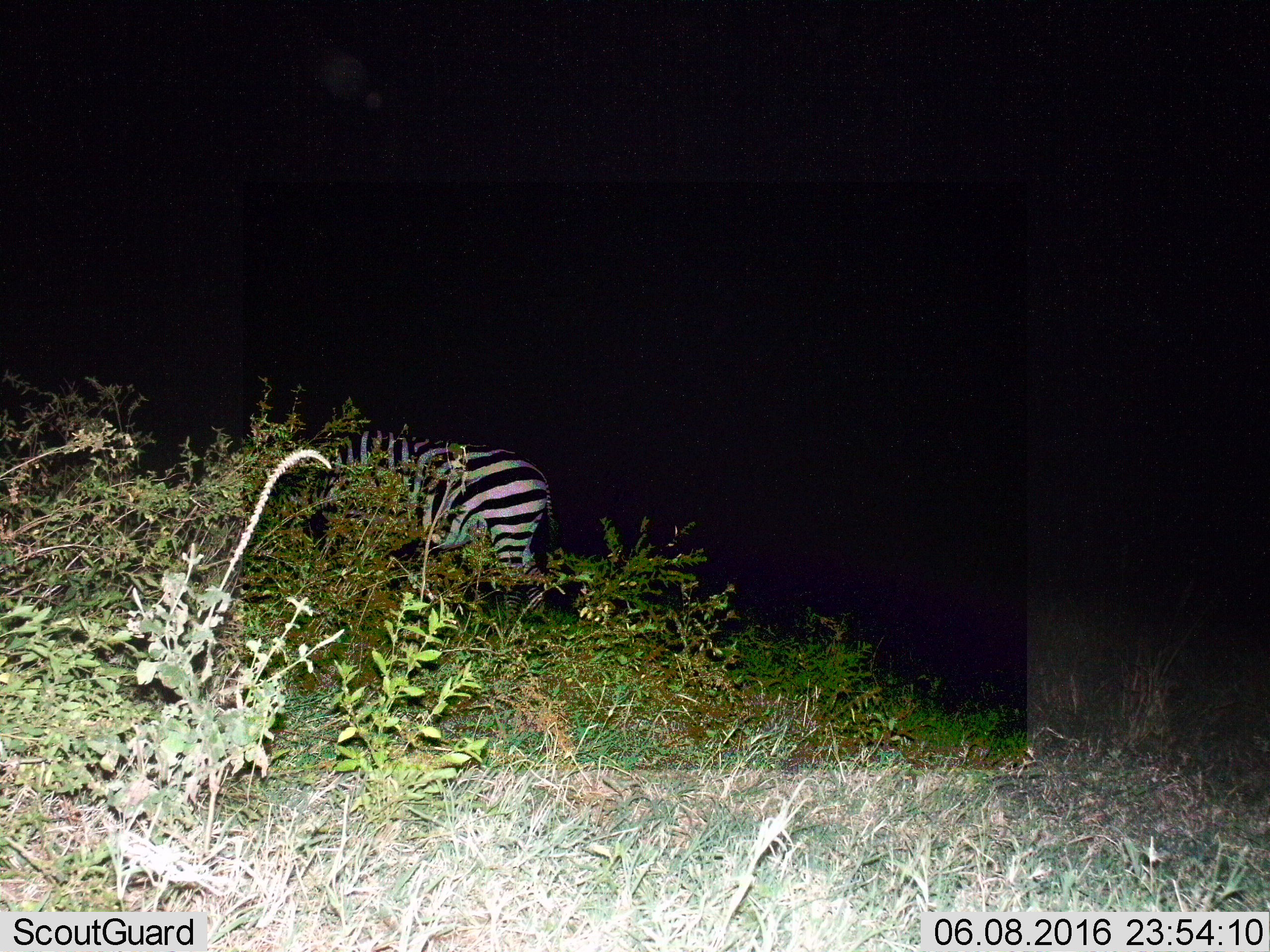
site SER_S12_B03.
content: unidentified animal